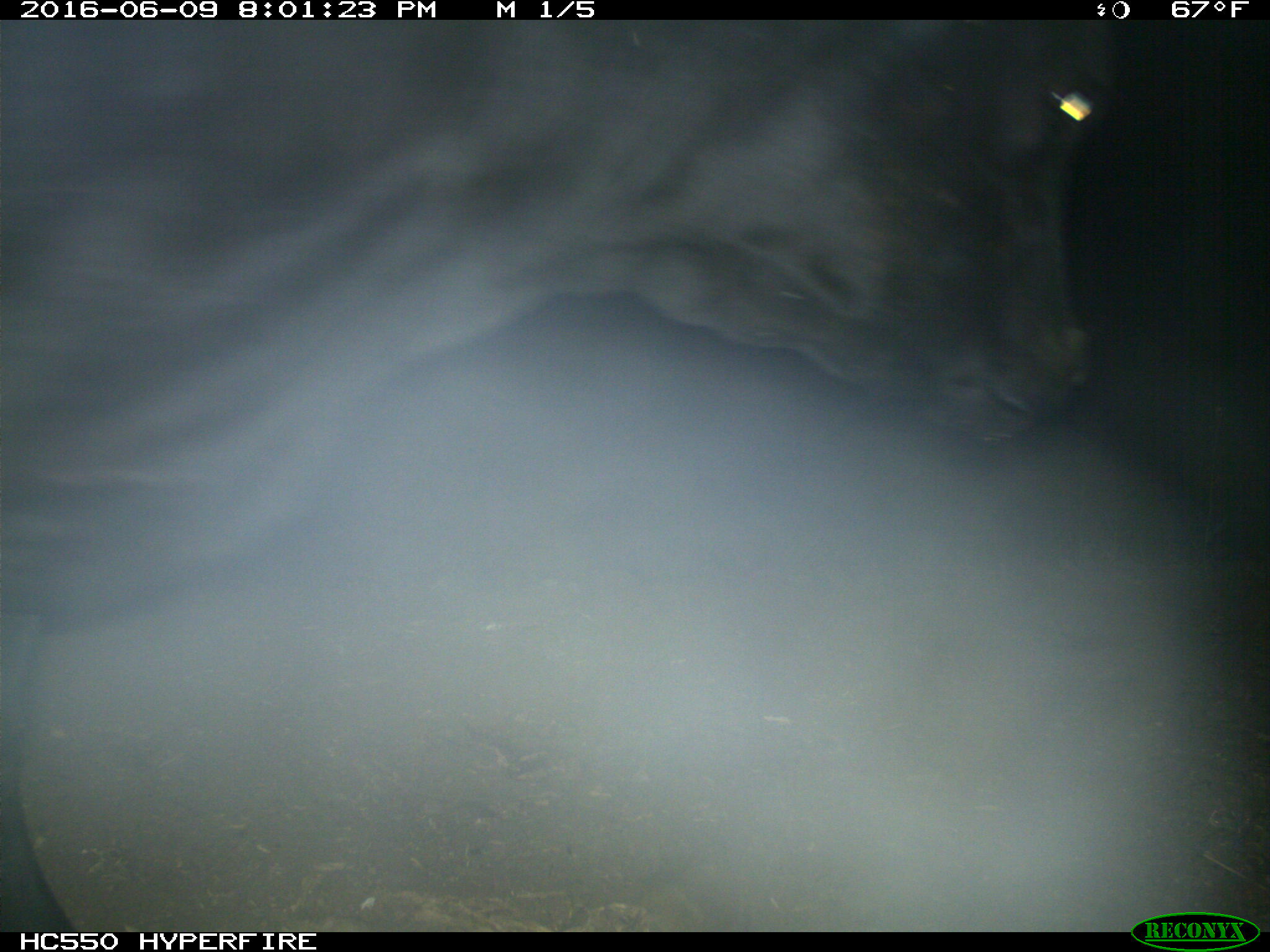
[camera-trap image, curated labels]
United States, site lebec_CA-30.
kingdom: Animalia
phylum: Chordata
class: Mammalia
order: Artiodactyla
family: Bovidae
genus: Bos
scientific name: Bos taurus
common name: domestic cow